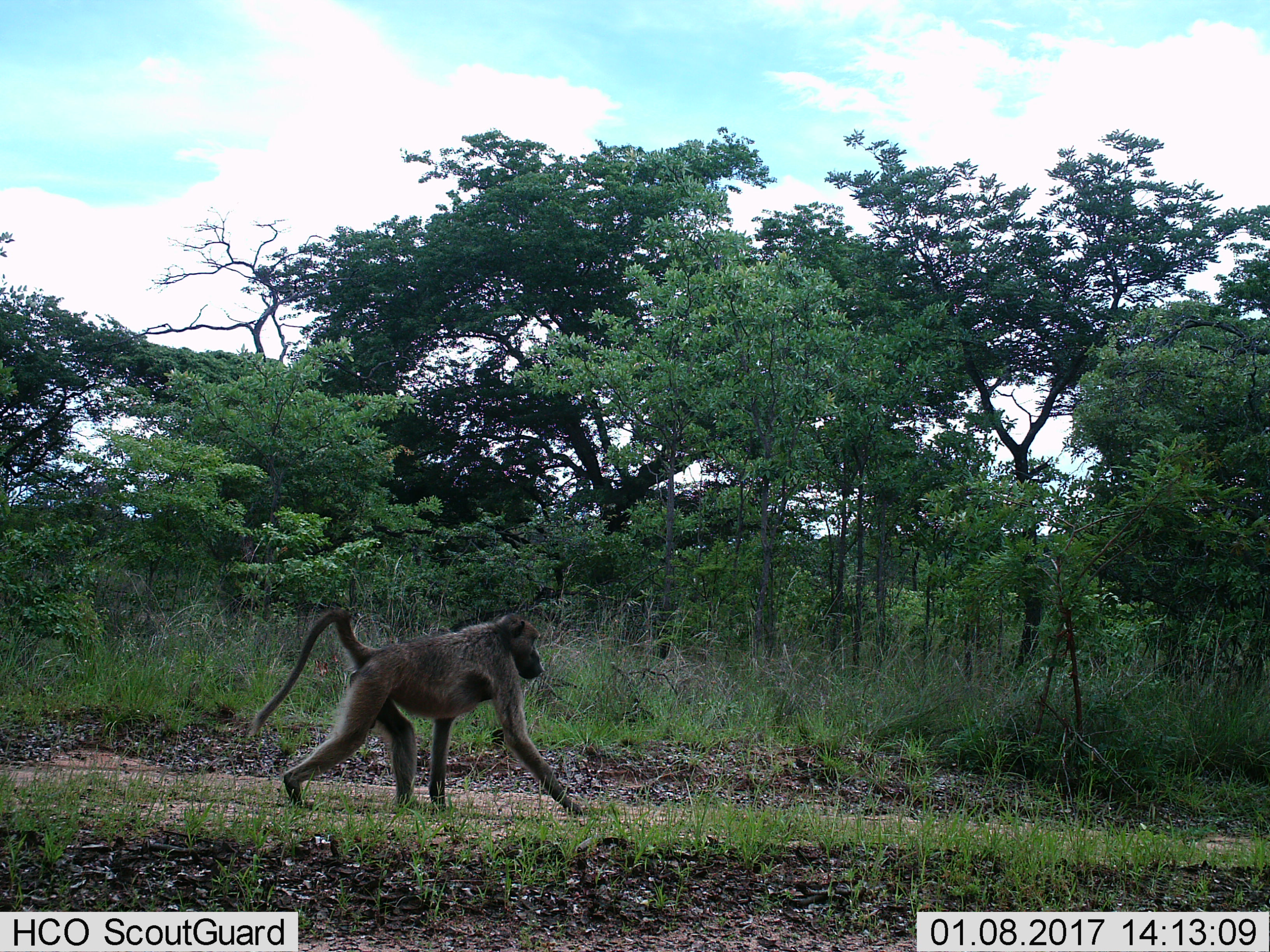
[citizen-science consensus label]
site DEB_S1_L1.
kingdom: Animalia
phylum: Chordata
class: Mammalia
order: Primates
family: Cercopithecidae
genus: Papio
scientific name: Papio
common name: baboon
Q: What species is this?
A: Baboon (Papio).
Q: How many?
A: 1.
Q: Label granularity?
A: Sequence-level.